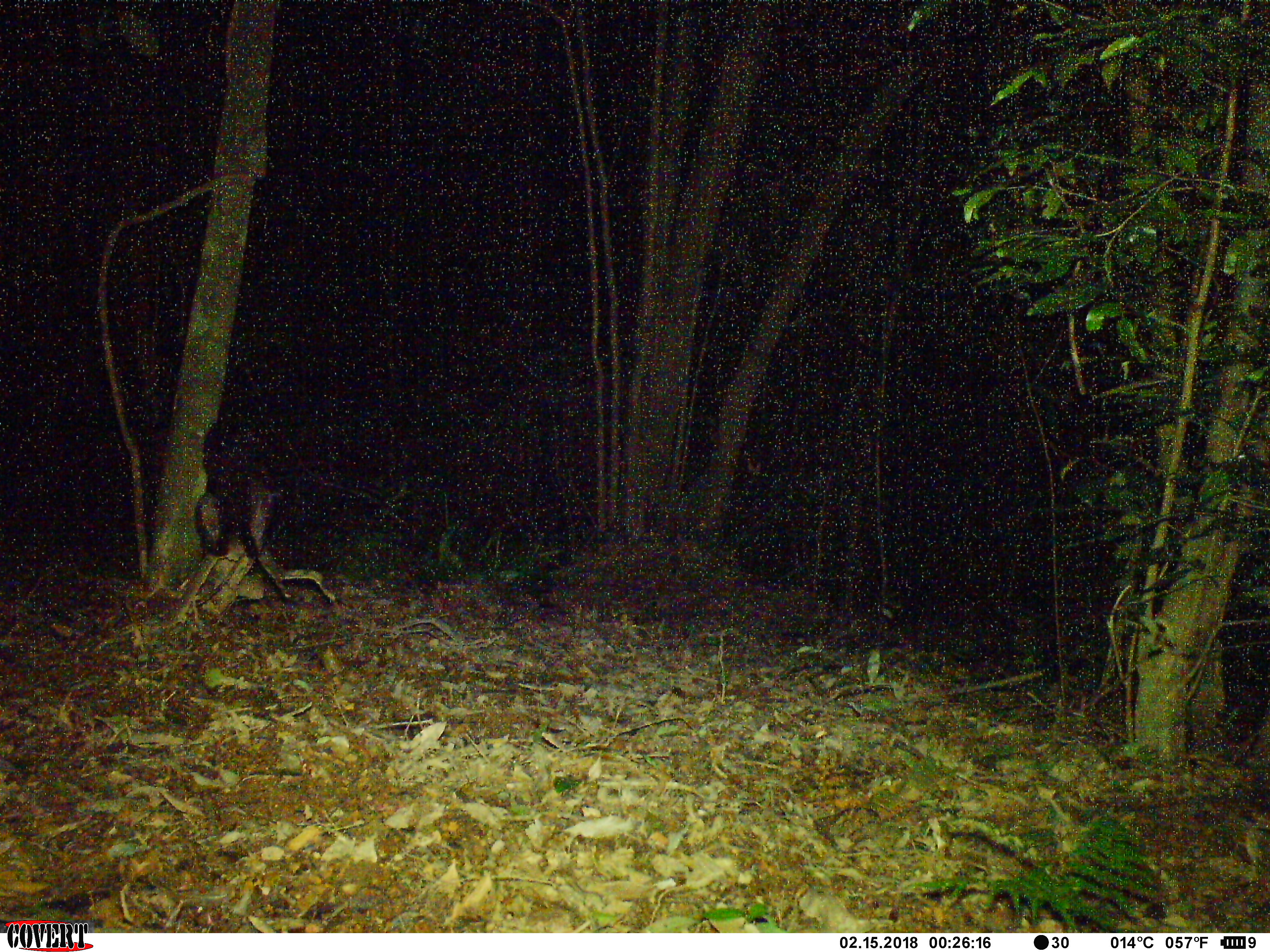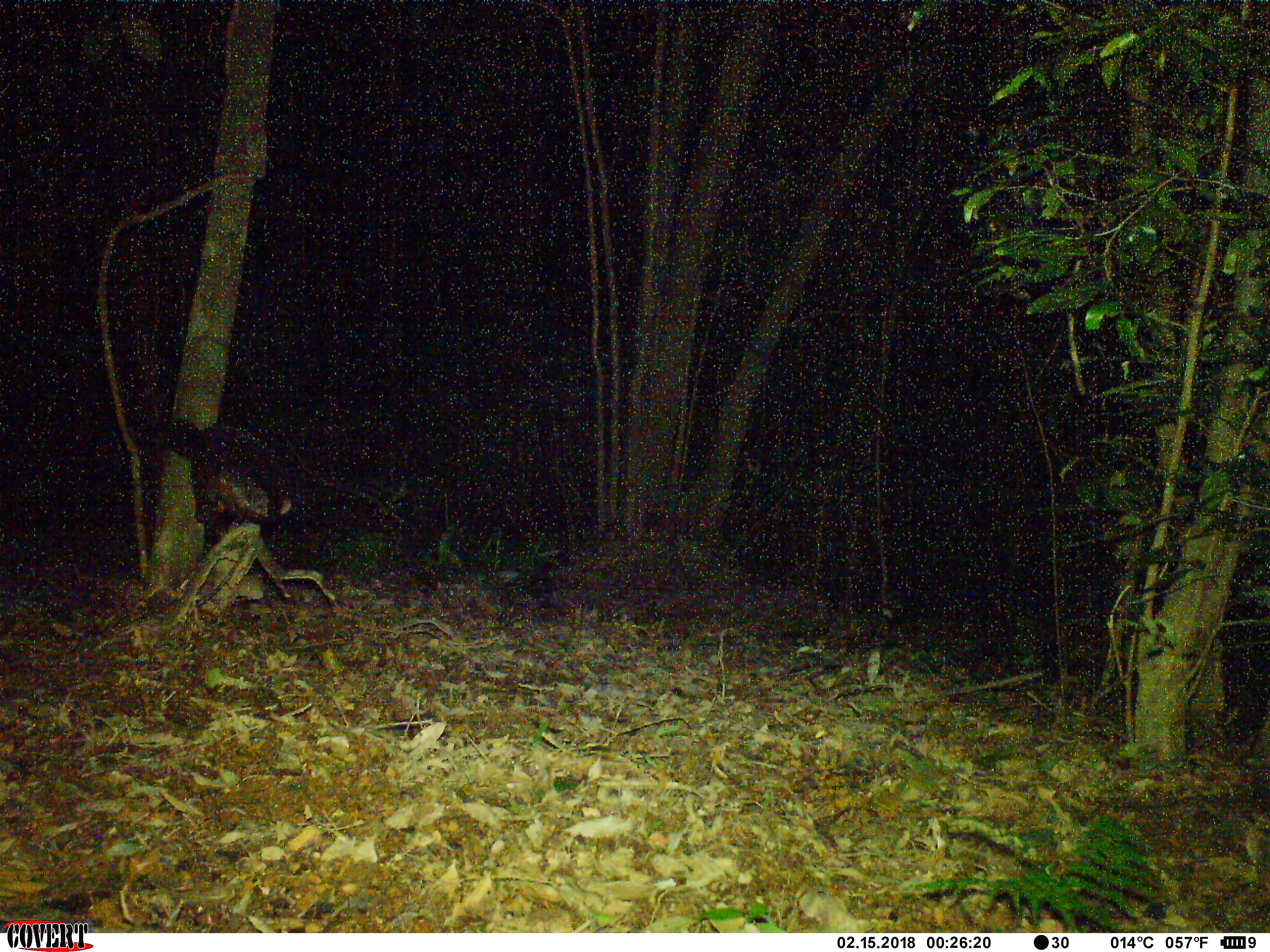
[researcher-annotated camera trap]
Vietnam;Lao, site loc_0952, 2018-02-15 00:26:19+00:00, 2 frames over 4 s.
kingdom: Animalia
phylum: Chordata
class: Mammalia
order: Rodentia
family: Sciuridae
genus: Petaurista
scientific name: Petaurista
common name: giant flying squirrel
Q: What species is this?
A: Giant flying squirrel (Petaurista).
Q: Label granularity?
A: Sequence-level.